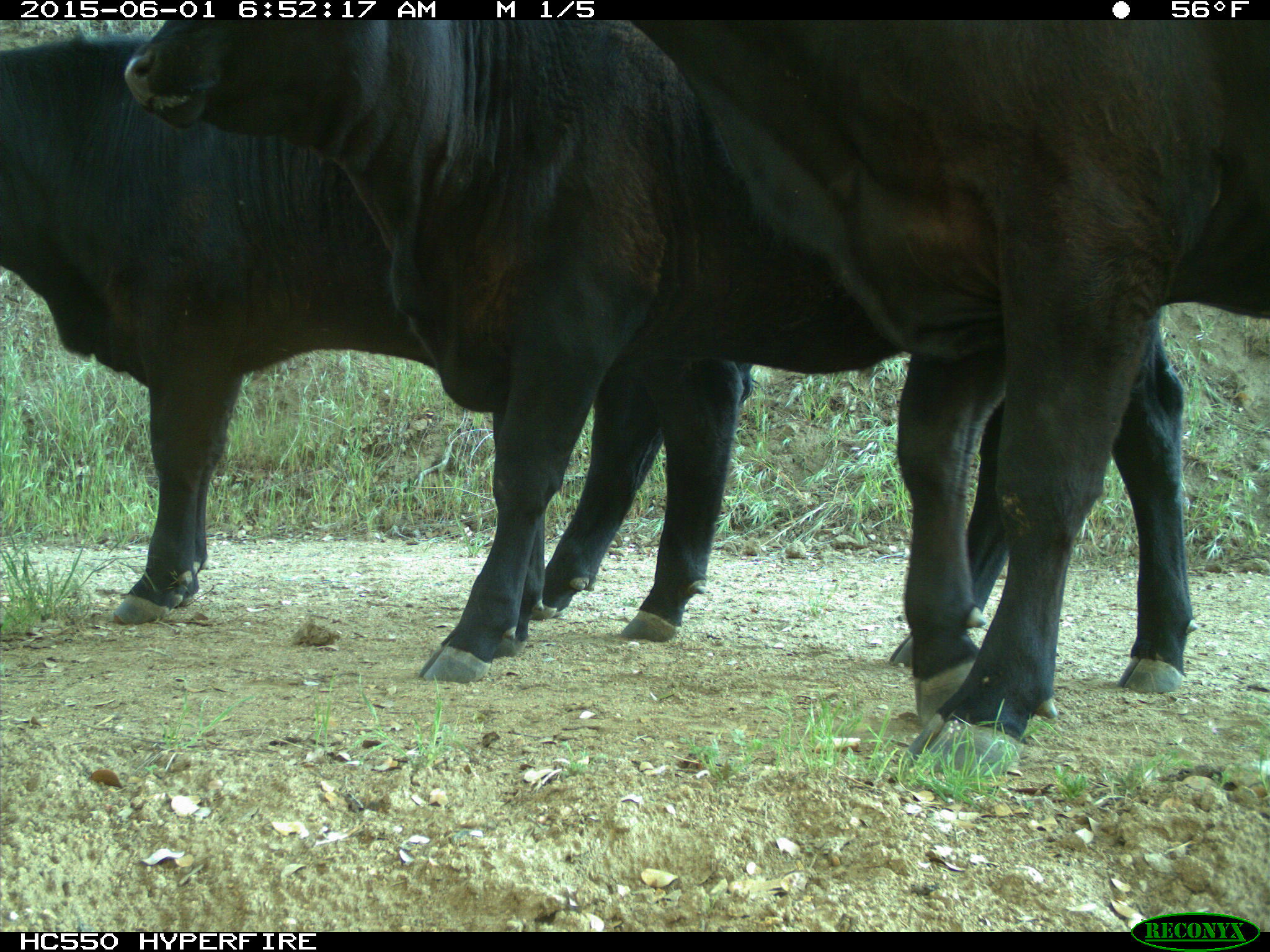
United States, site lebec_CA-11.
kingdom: Animalia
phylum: Chordata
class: Mammalia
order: Artiodactyla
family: Bovidae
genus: Bos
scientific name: Bos taurus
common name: domestic cow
Bos taurus (domestic cow).